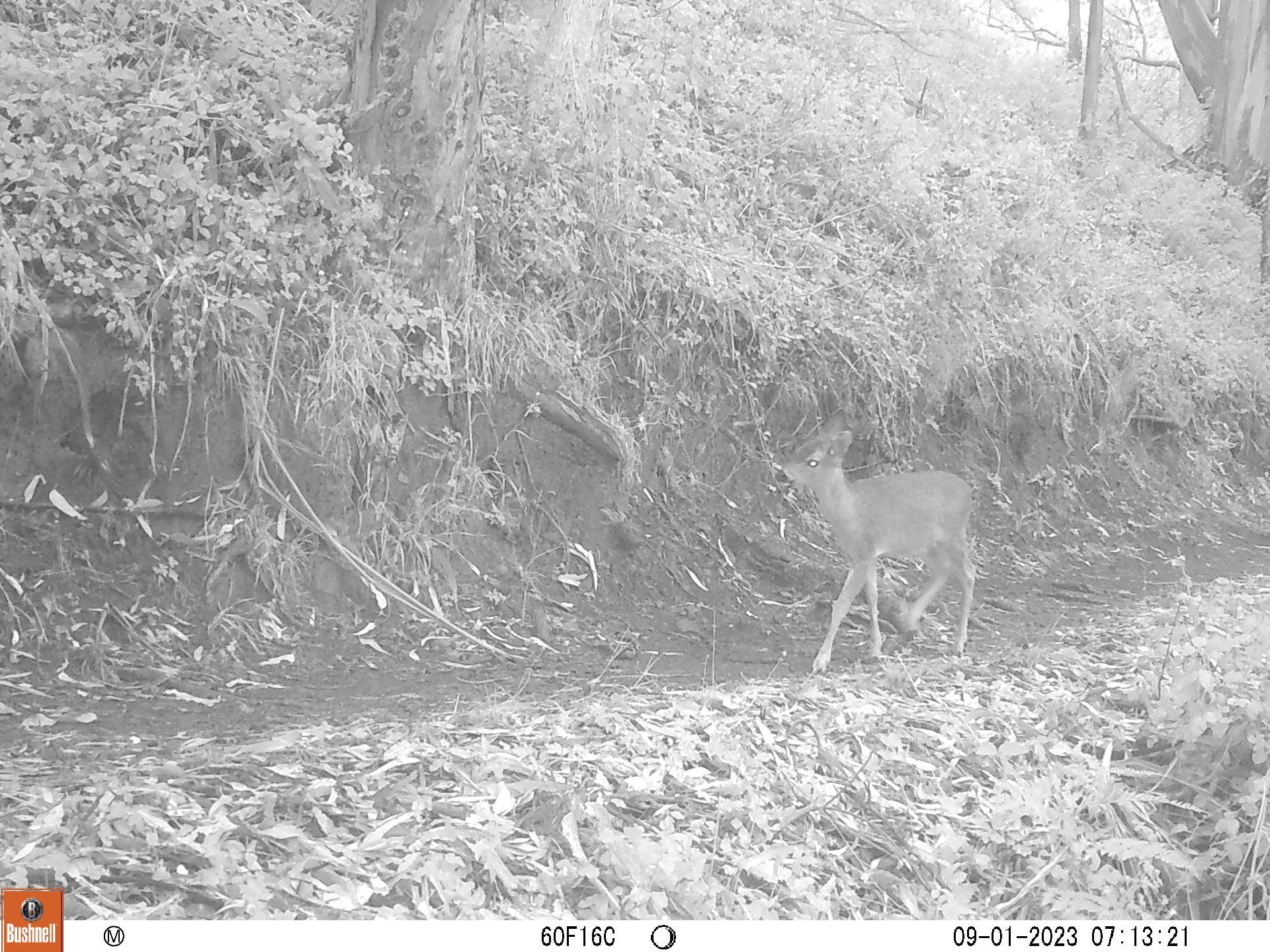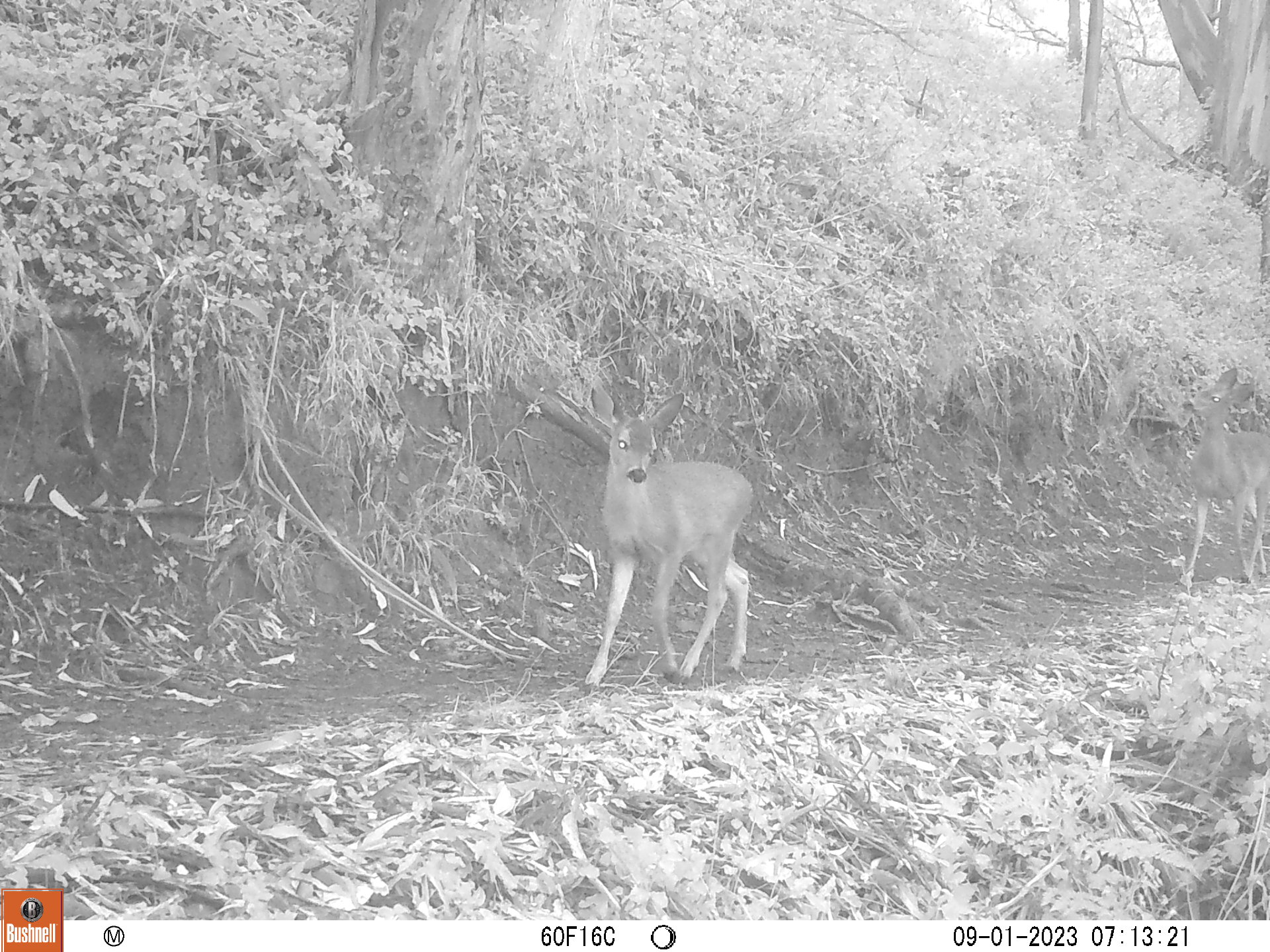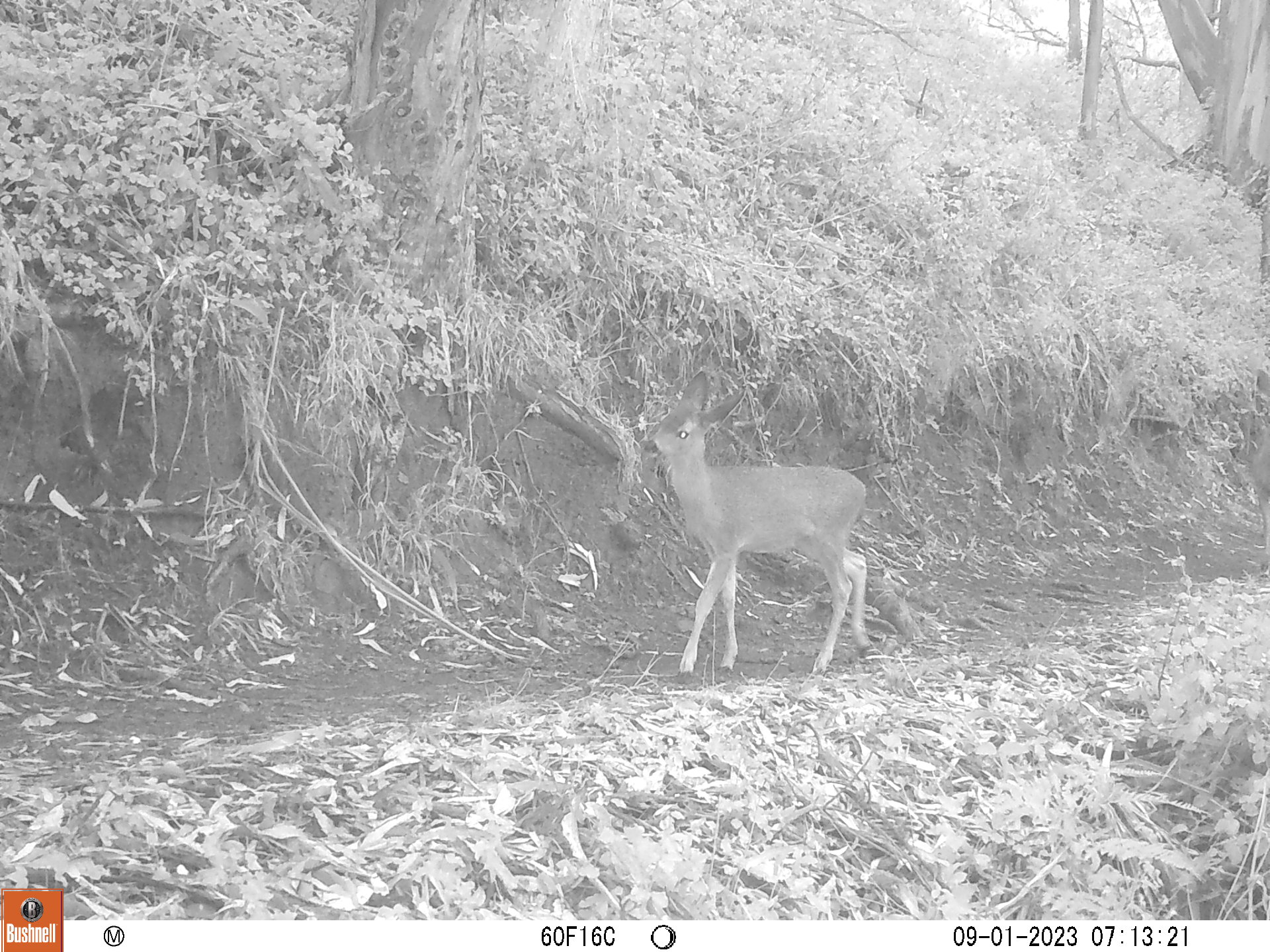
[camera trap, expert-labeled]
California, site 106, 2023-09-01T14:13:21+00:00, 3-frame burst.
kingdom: Animalia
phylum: Chordata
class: Mammalia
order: Artiodactyla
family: Cervidae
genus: Odocoileus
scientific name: Odocoileus hemionus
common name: mule deer